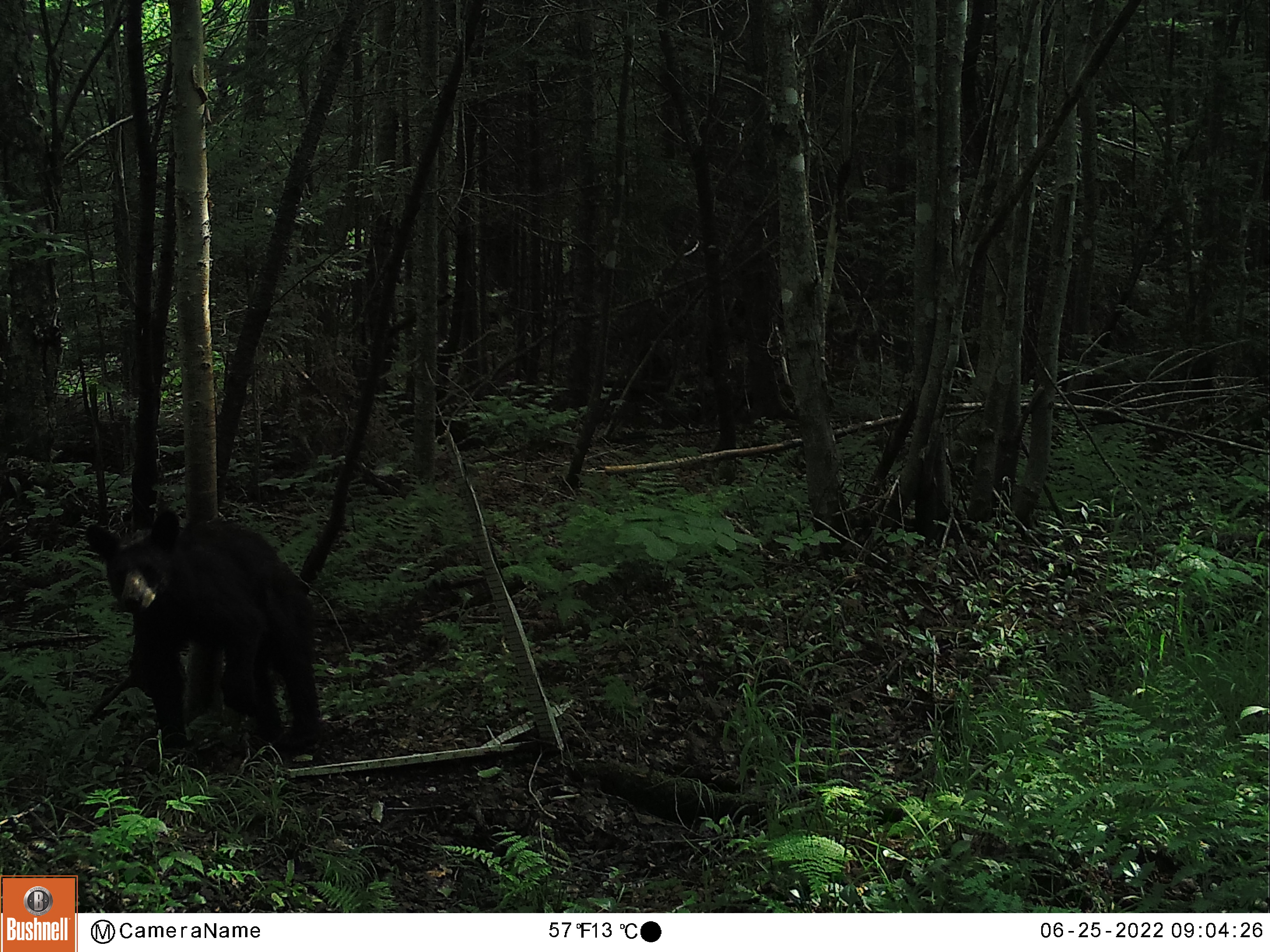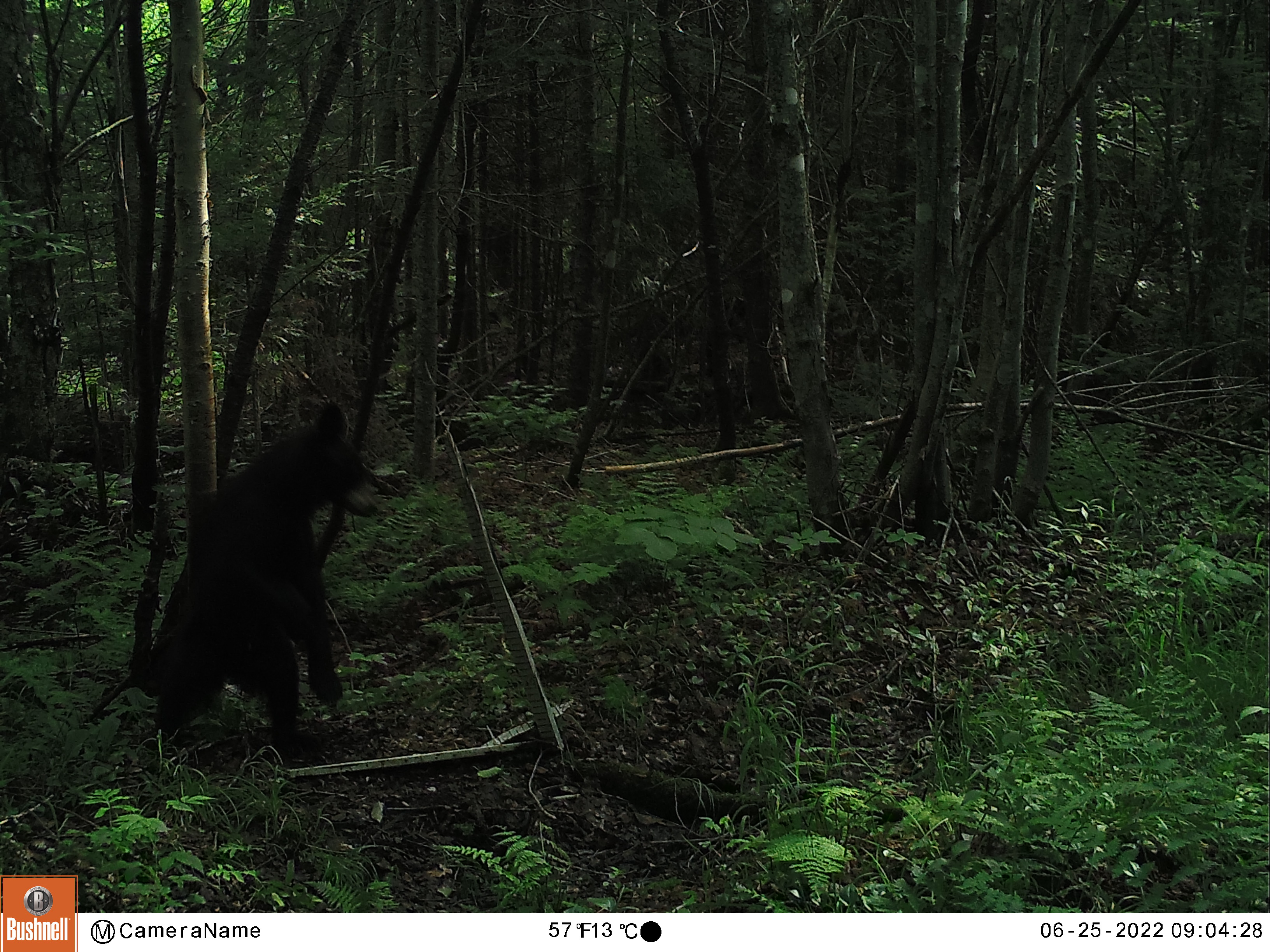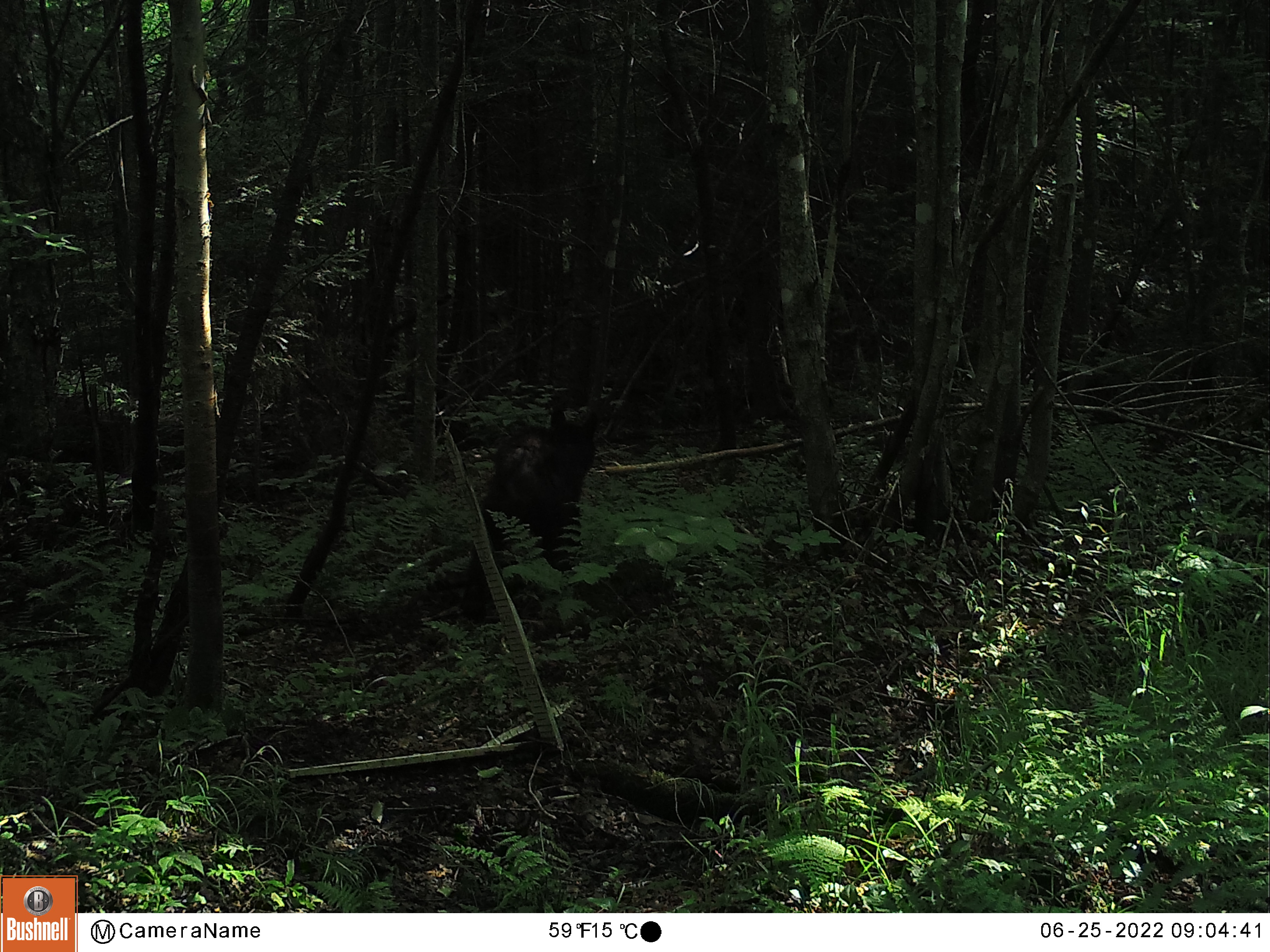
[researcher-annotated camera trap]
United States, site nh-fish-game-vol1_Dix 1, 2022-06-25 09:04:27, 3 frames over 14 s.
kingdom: Animalia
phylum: Chordata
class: Mammalia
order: Carnivora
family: Ursidae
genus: Ursus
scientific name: Ursus americanus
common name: black bear